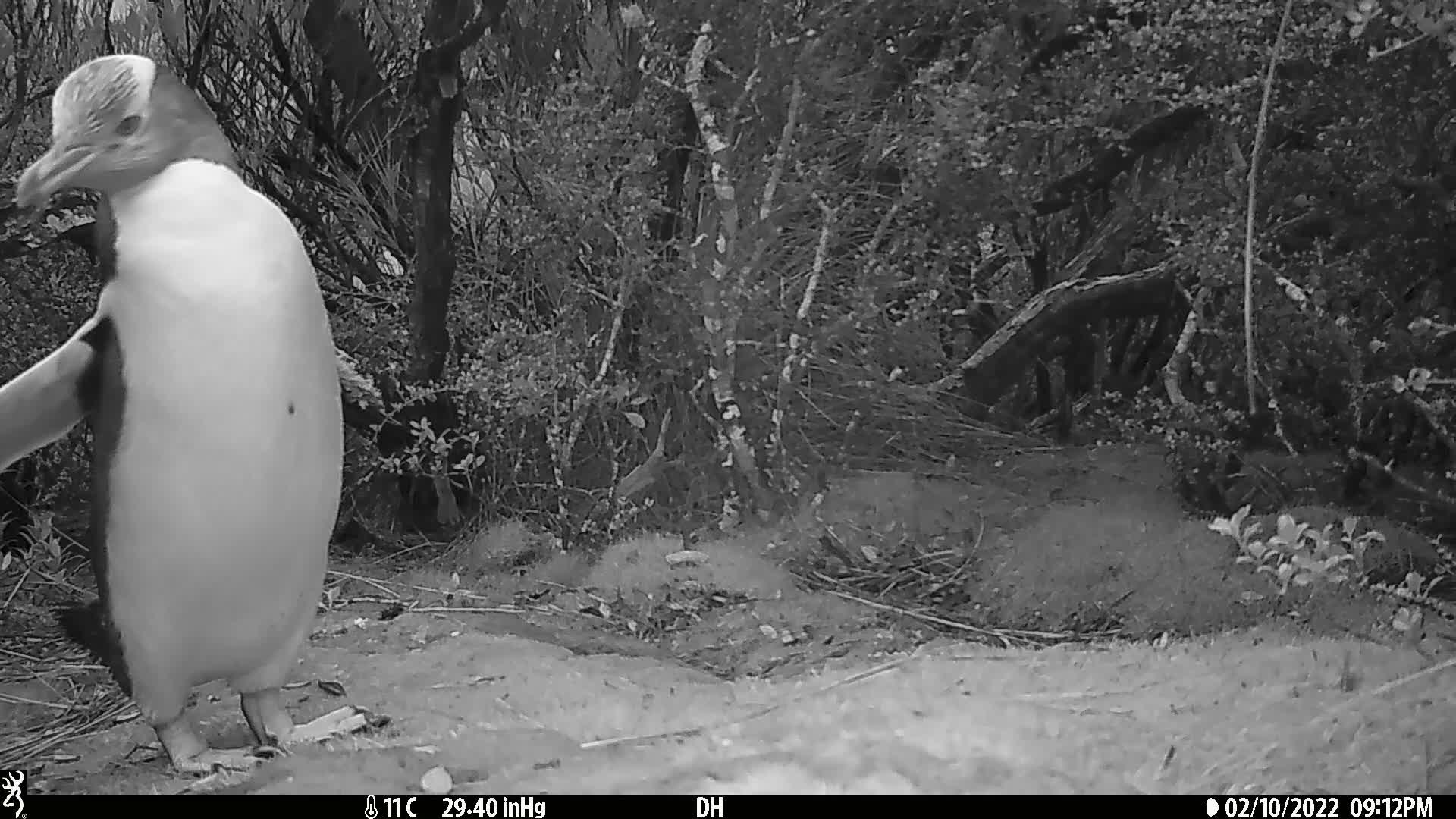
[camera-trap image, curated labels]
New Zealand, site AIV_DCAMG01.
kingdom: Animalia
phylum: Chordata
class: Aves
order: Sphenisciformes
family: Spheniscidae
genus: Megadyptes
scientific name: Megadyptes antipodes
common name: yellow-eyed penguin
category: yellow eyed penguin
Yellow eyed penguin (yellow-eyed penguin) (Megadyptes antipodes).